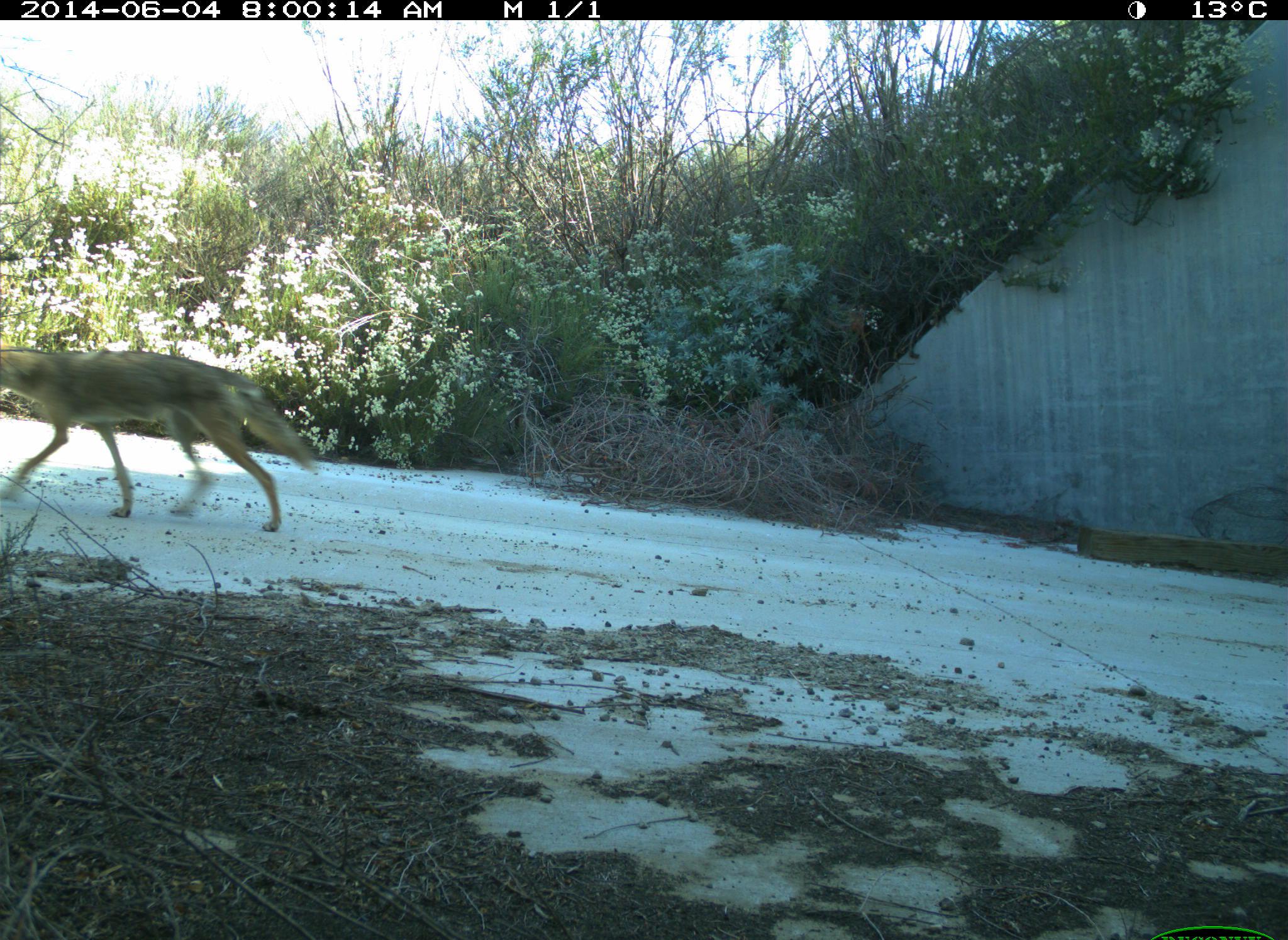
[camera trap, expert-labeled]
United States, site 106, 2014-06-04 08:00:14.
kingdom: Animalia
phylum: Chordata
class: Mammalia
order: Carnivora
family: Canidae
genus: Canis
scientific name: Canis latrans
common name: coyote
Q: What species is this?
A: Coyote (Canis latrans).